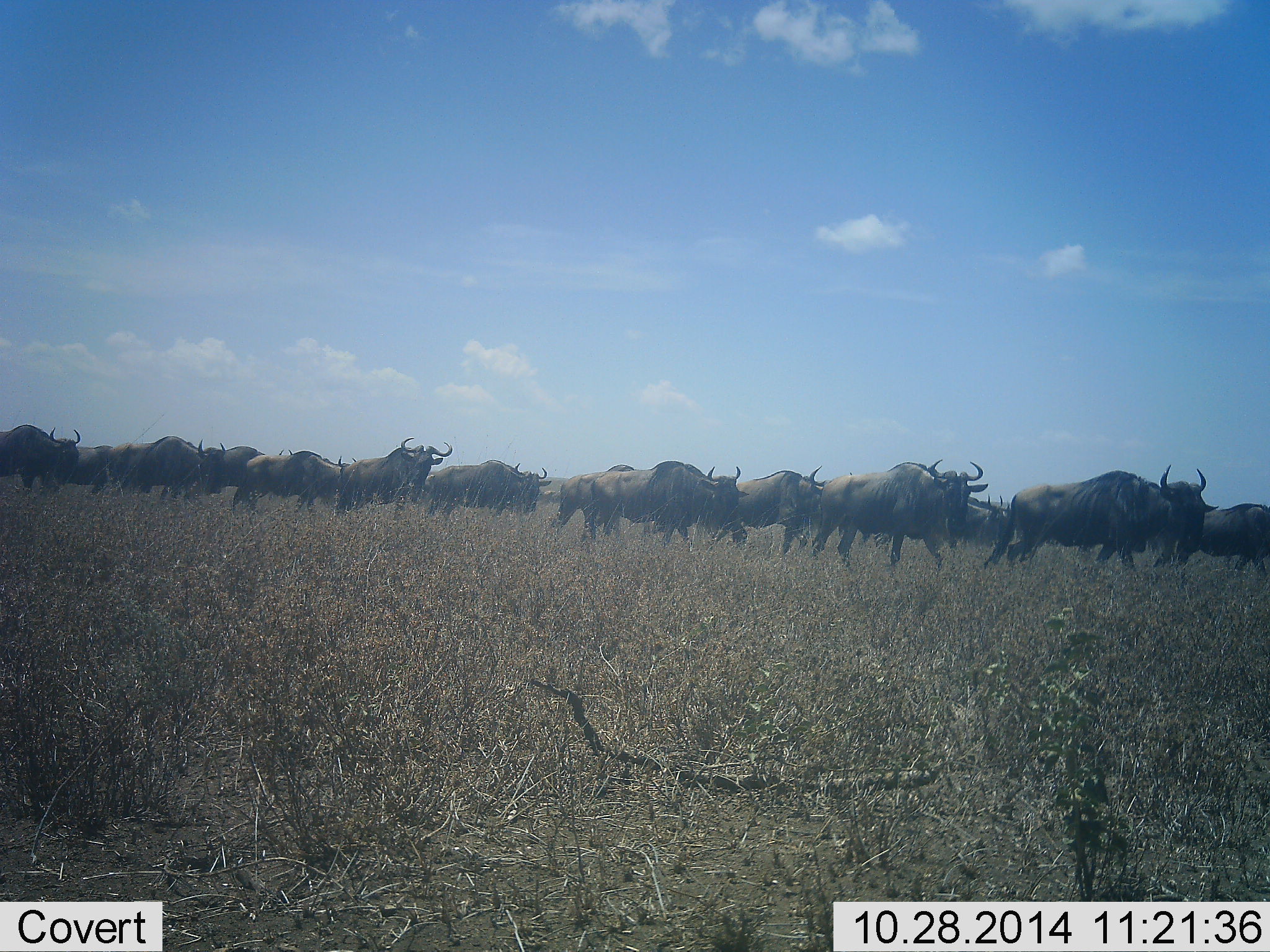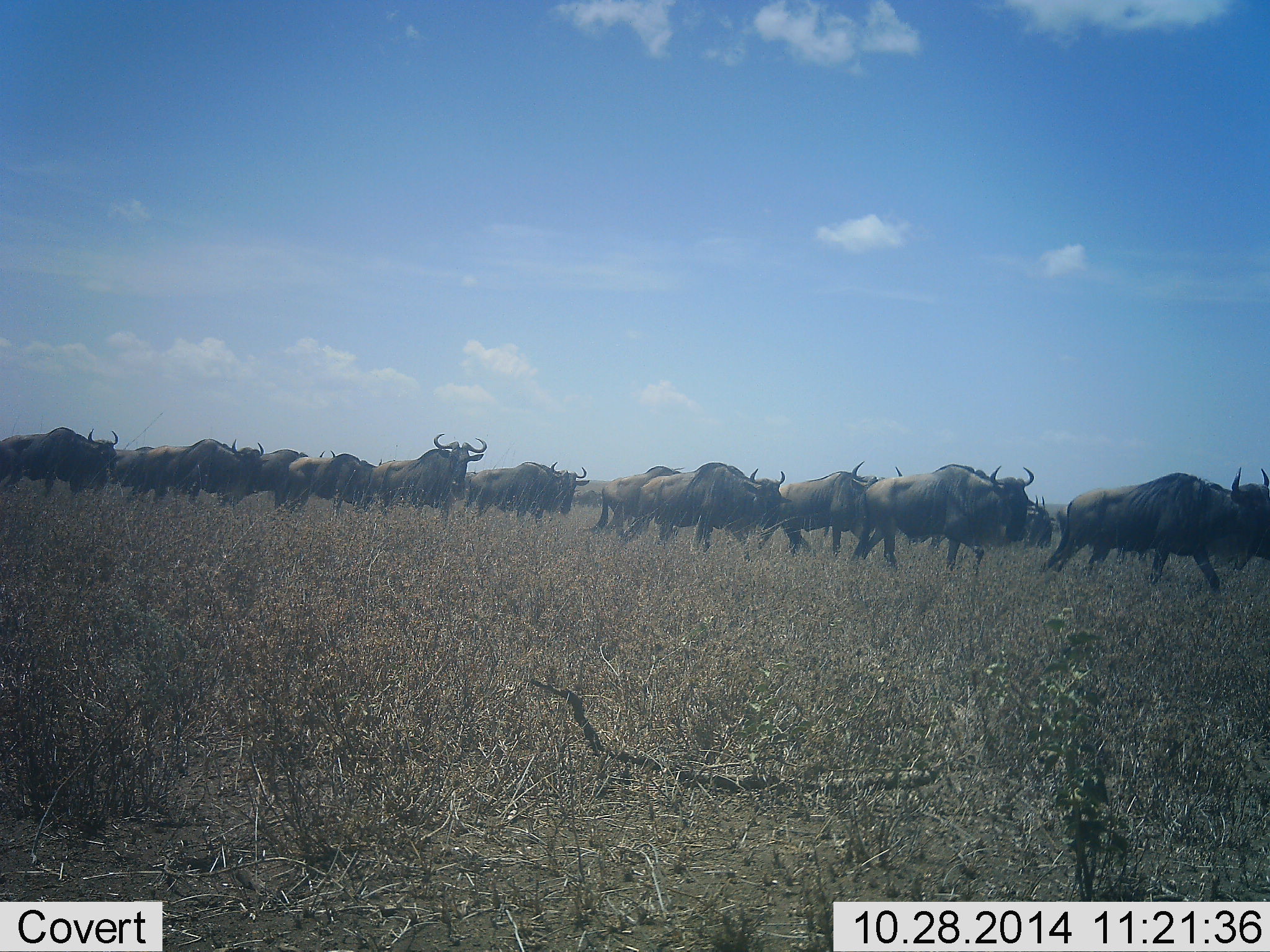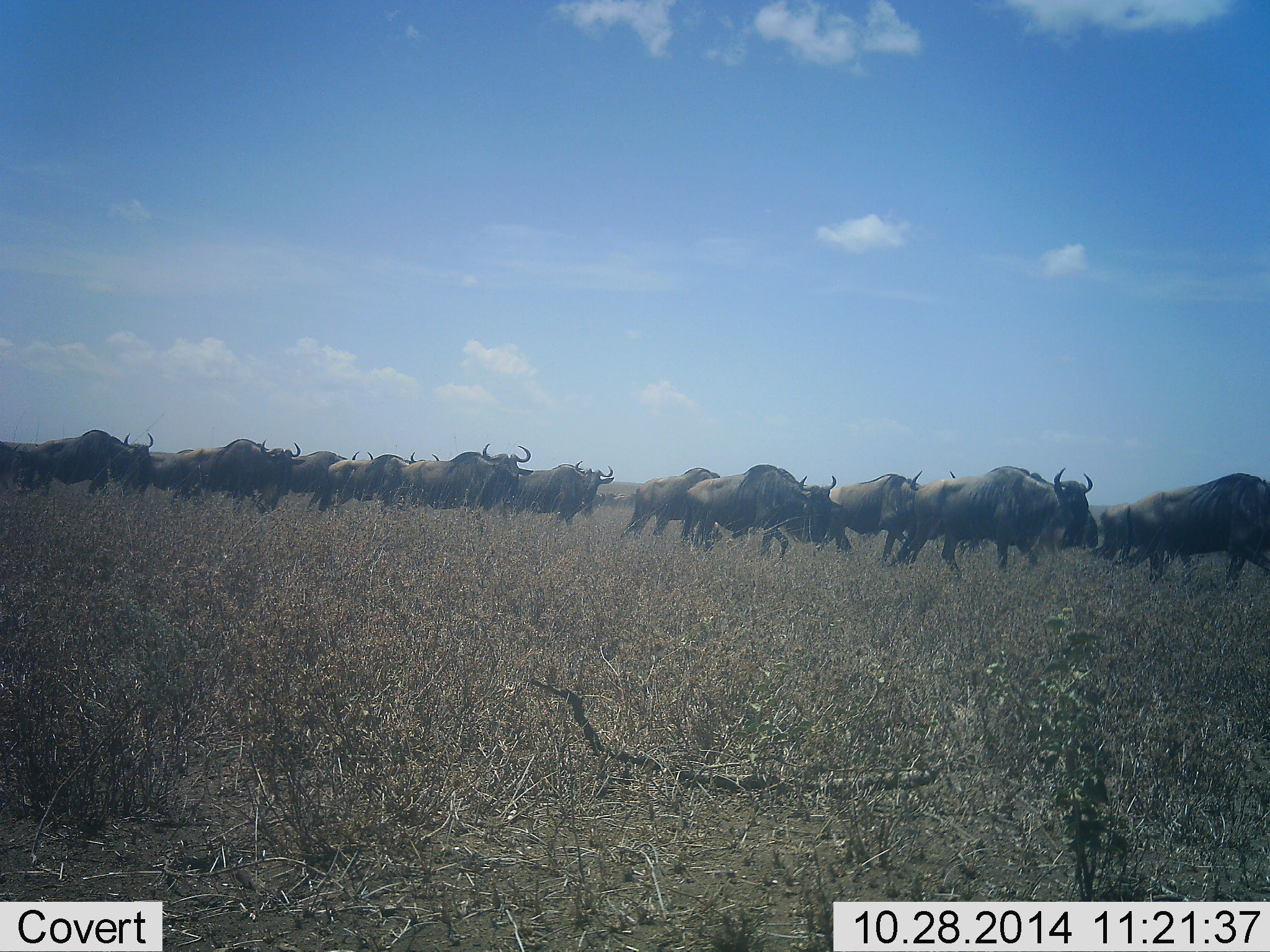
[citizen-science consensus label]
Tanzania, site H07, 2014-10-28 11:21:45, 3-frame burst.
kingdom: Animalia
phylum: Chordata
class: Mammalia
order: Artiodactyla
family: Bovidae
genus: Connochaetes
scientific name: Connochaetes taurinus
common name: blue wildebeest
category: wildebeest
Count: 11-50.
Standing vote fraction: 0%.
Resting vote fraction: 0%.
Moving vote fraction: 100%.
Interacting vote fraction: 0%.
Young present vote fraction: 0%.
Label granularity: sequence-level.